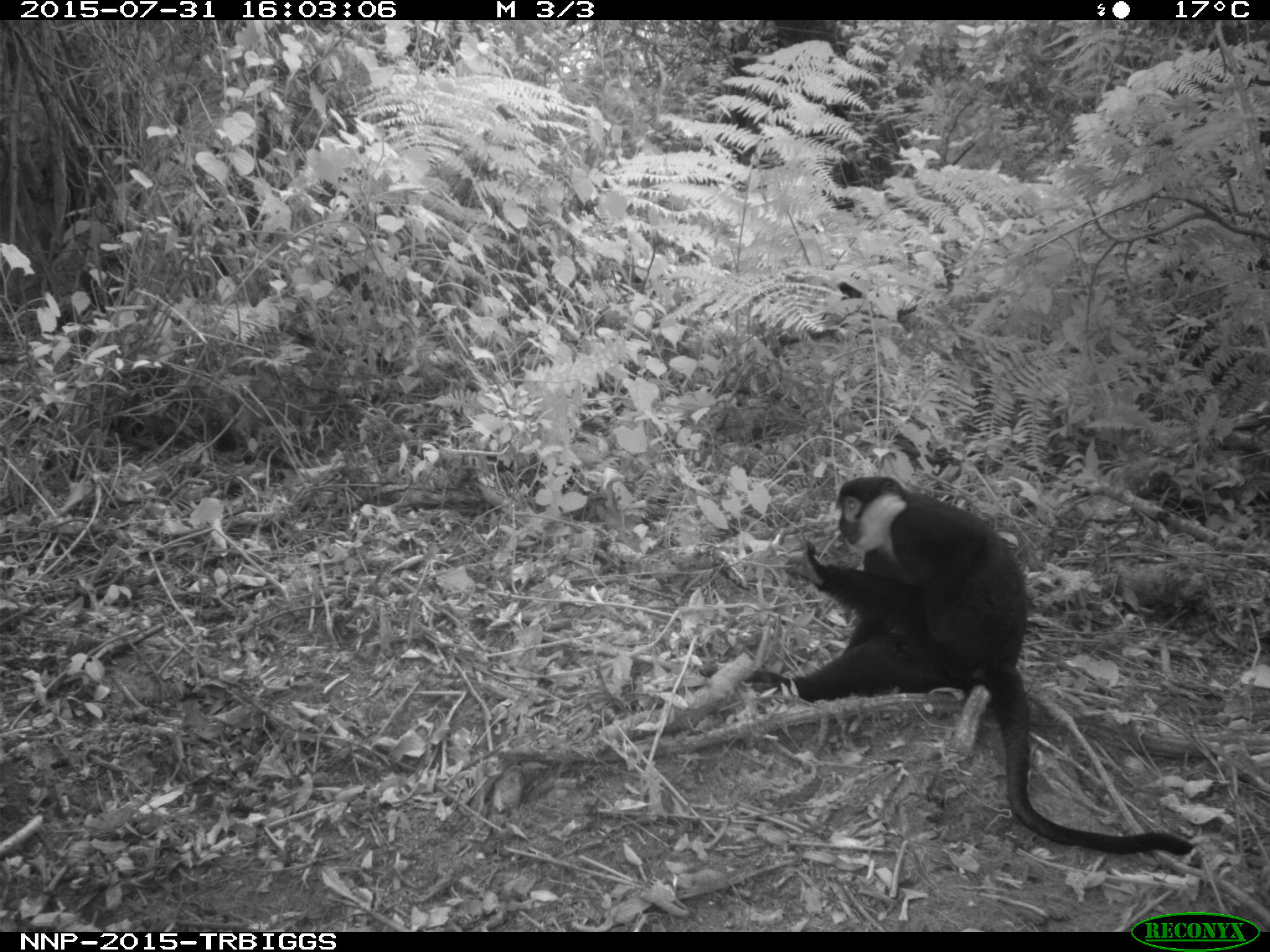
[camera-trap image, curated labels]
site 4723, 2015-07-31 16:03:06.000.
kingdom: Animalia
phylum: Chordata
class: Mammalia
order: Primates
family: Cercopithecidae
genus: Allochrocebus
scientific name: Allochrocebus lhoesti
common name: l'hoest's monkey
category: cercopithecus lhoesti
Cercopithecus lhoesti (l'hoest's monkey) (Allochrocebus lhoesti), count 1.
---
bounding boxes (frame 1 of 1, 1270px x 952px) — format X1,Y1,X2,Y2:
cercopithecus lhoesti: 698,475,1195,855